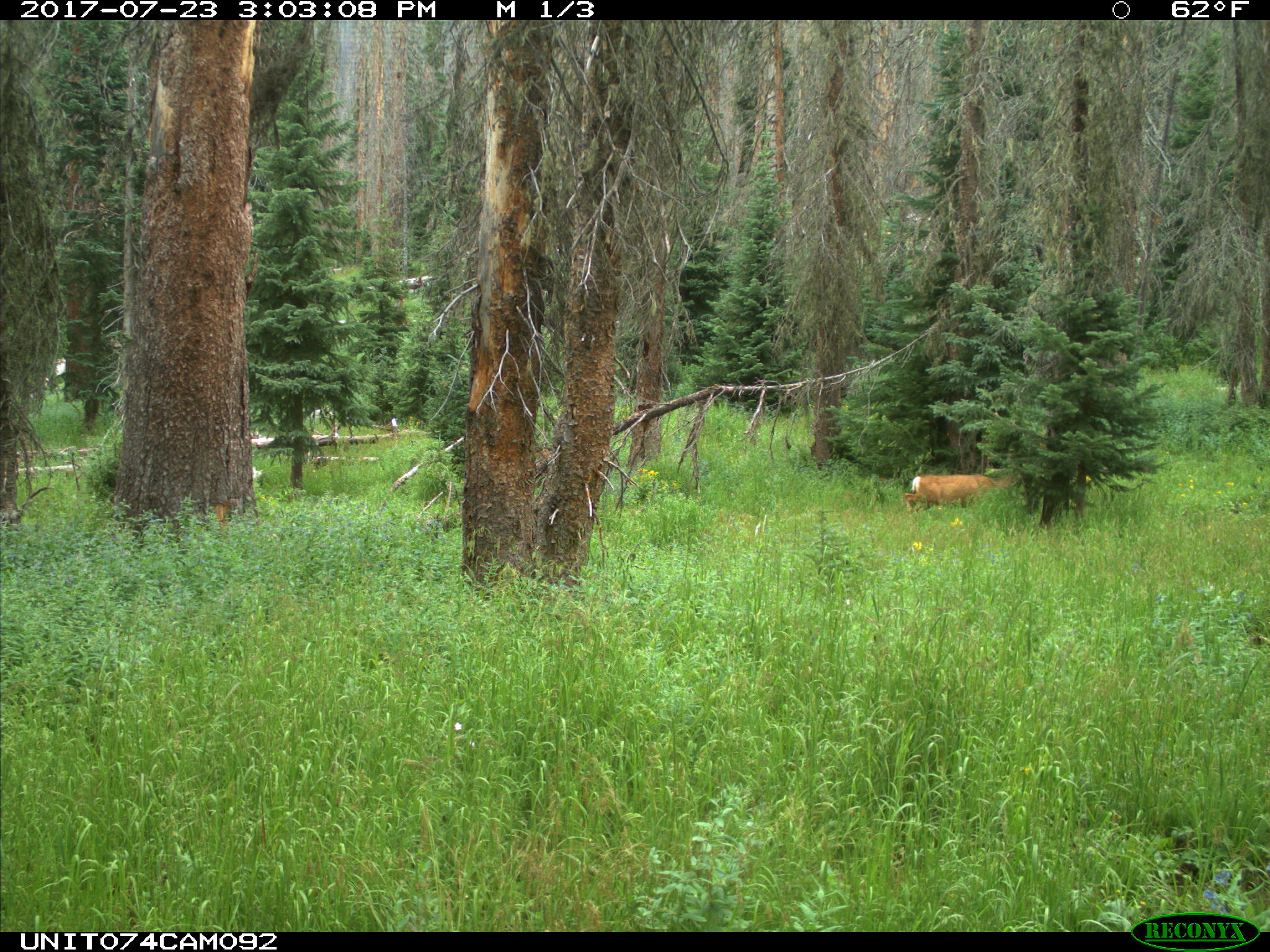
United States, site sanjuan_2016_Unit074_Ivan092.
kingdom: Animalia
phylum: Chordata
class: Mammalia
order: Artiodactyla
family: Cervidae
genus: Odocoileus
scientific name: Odocoileus hemionus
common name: mule deer